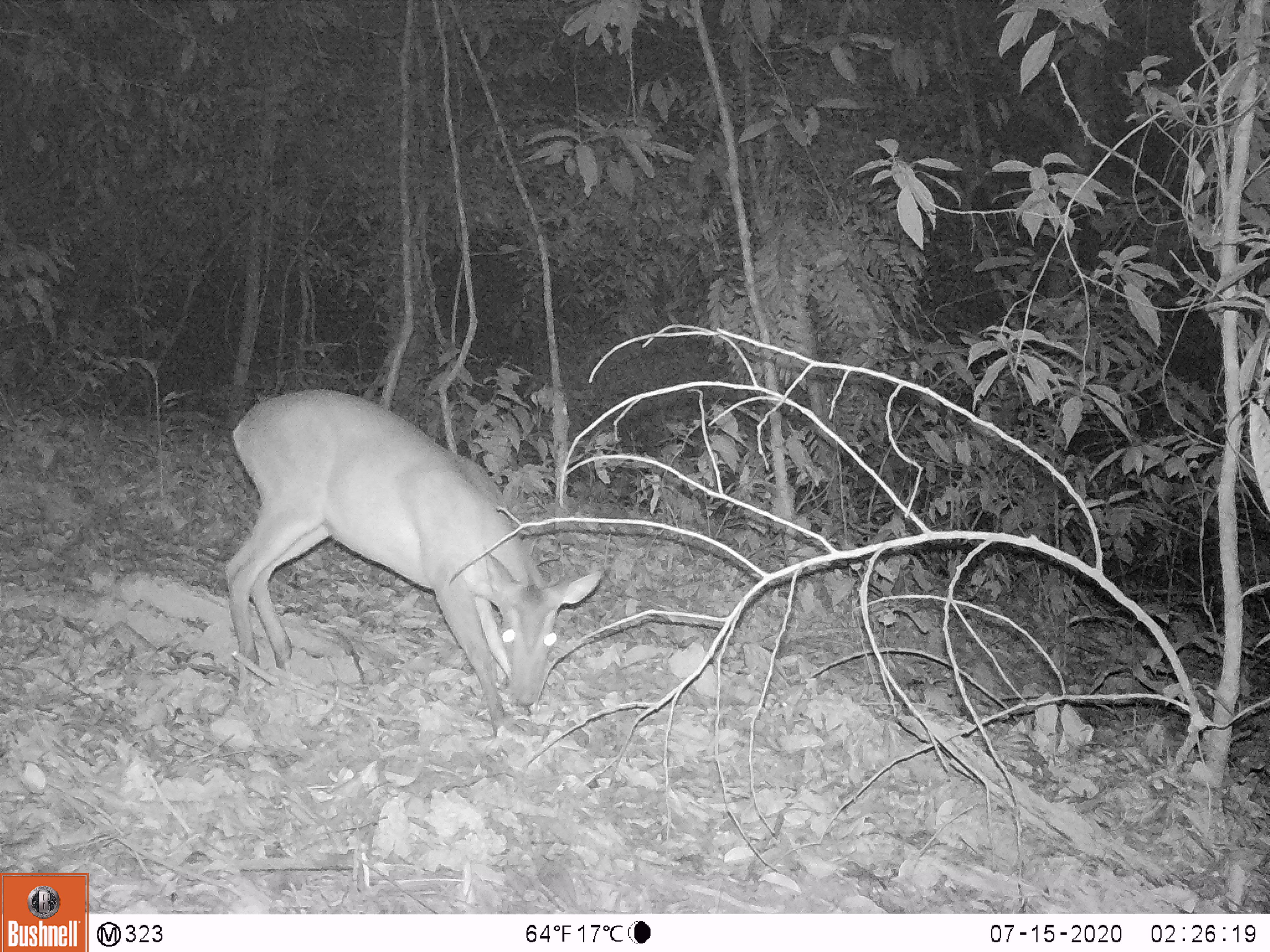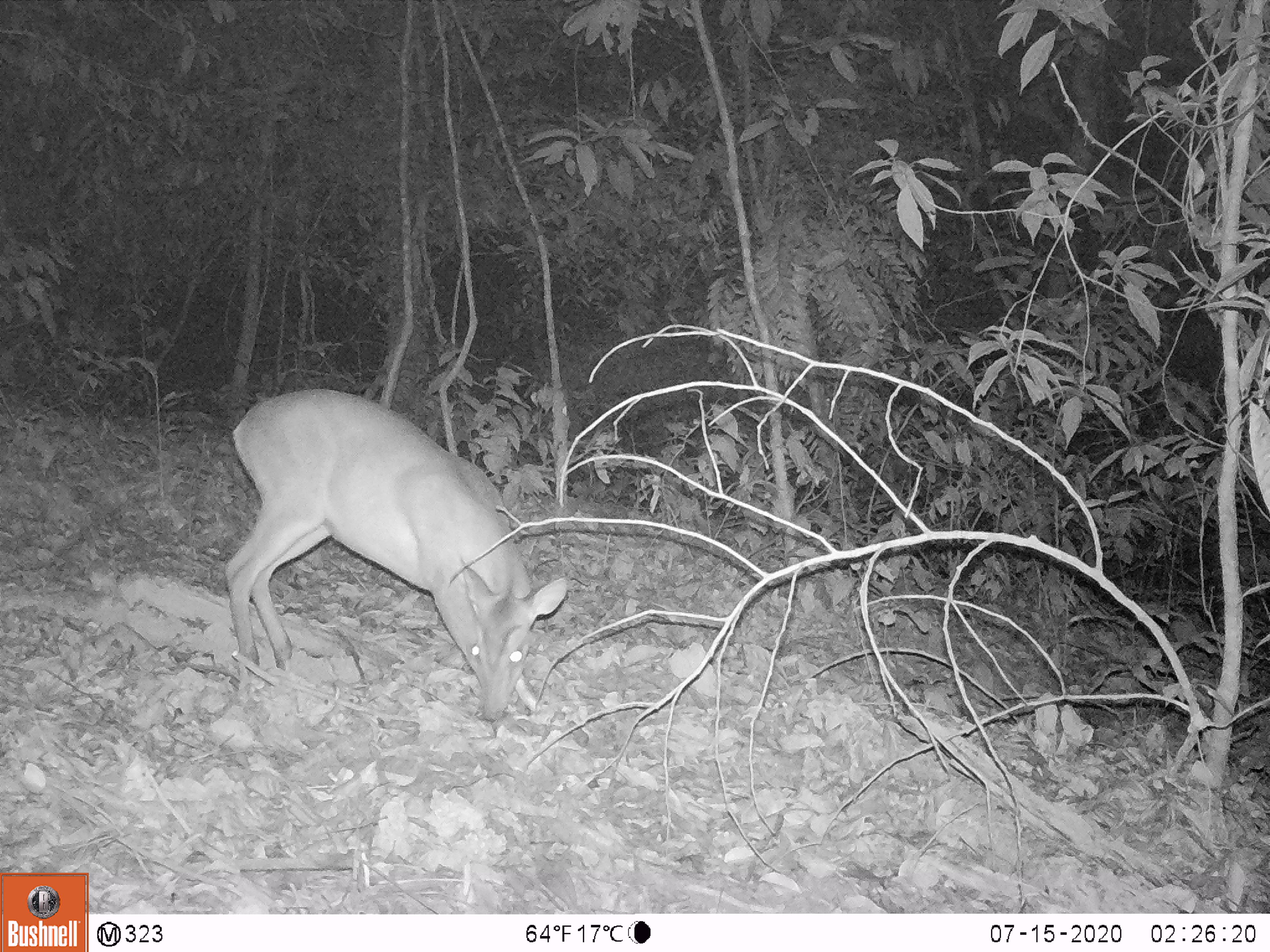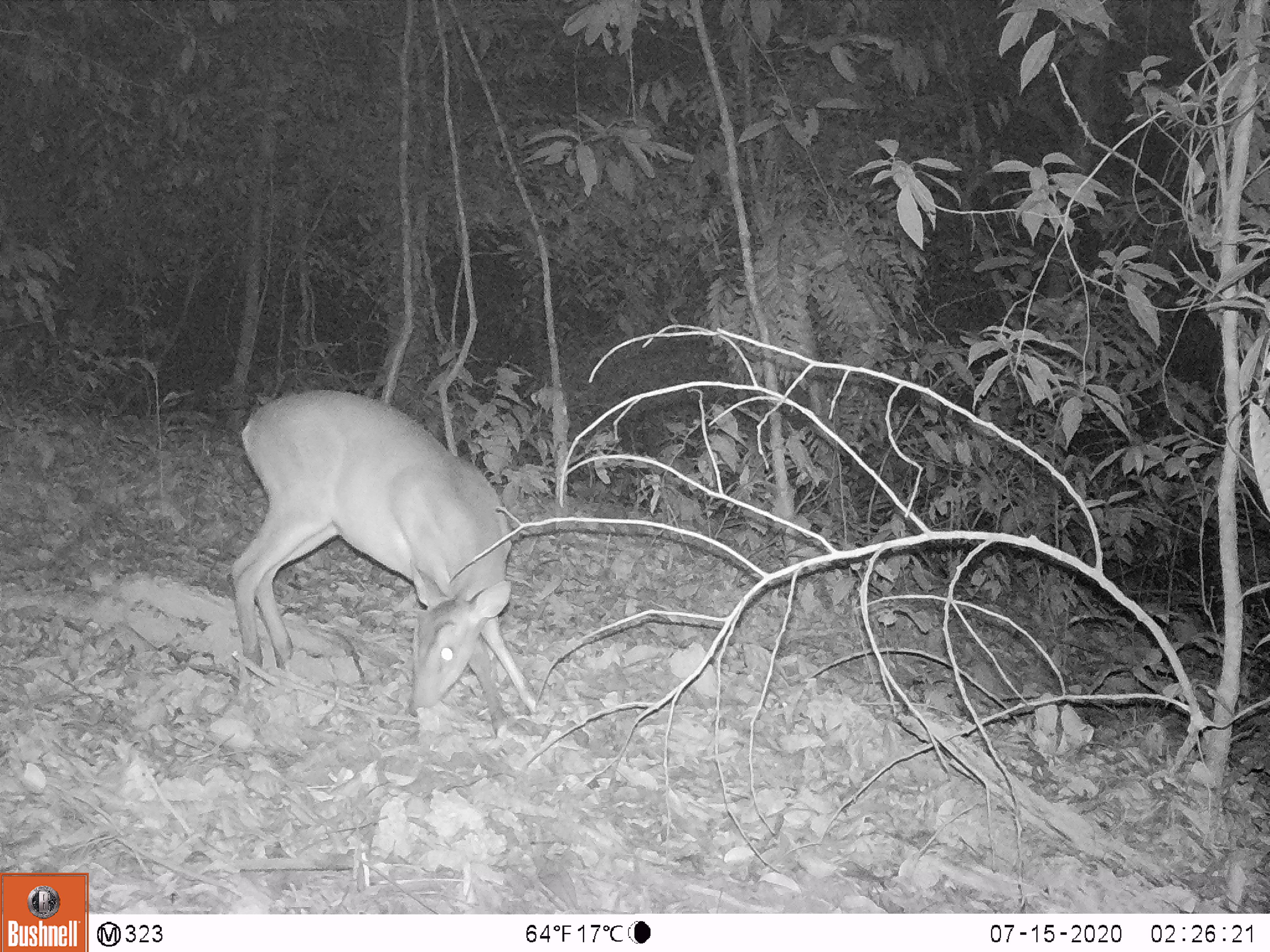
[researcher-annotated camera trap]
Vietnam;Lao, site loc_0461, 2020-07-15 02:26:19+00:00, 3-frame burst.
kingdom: Animalia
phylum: Chordata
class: Mammalia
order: Artiodactyla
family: Cervidae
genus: Muntiacus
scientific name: Muntiacus vuquangensis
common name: large-antlered muntjac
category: large antlered muntjac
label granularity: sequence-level